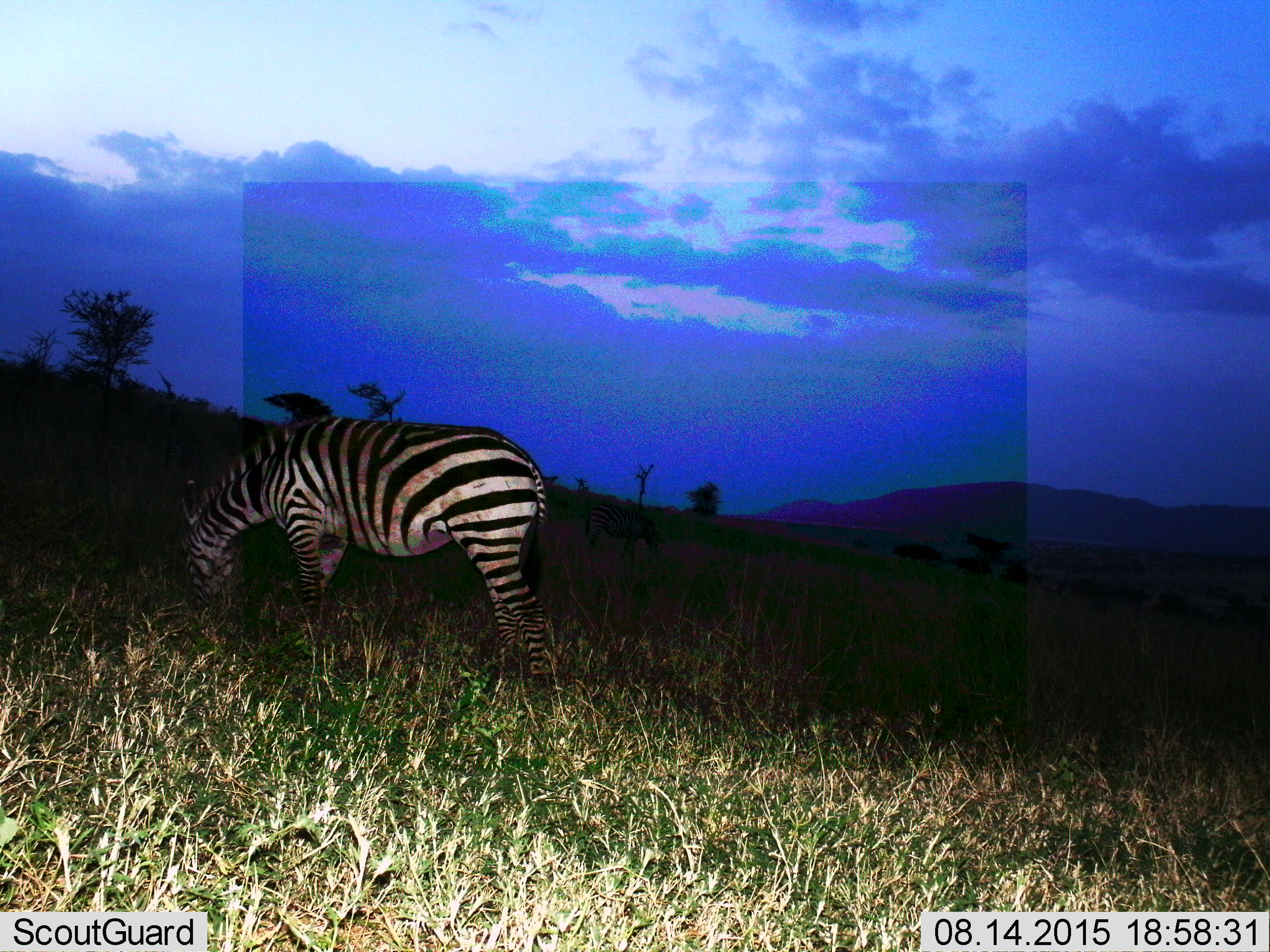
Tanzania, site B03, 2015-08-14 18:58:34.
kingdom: Animalia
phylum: Chordata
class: Mammalia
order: Perissodactyla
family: Equidae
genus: Equus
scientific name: Equus quagga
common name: plains zebra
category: zebra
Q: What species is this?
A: Zebra (plains zebra) (Equus quagga).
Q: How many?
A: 1.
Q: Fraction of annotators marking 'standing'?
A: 21%.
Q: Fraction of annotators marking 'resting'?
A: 0%.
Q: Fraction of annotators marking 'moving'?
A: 0%.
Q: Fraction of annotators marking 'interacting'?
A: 0%.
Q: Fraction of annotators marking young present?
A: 0%.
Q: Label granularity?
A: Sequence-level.